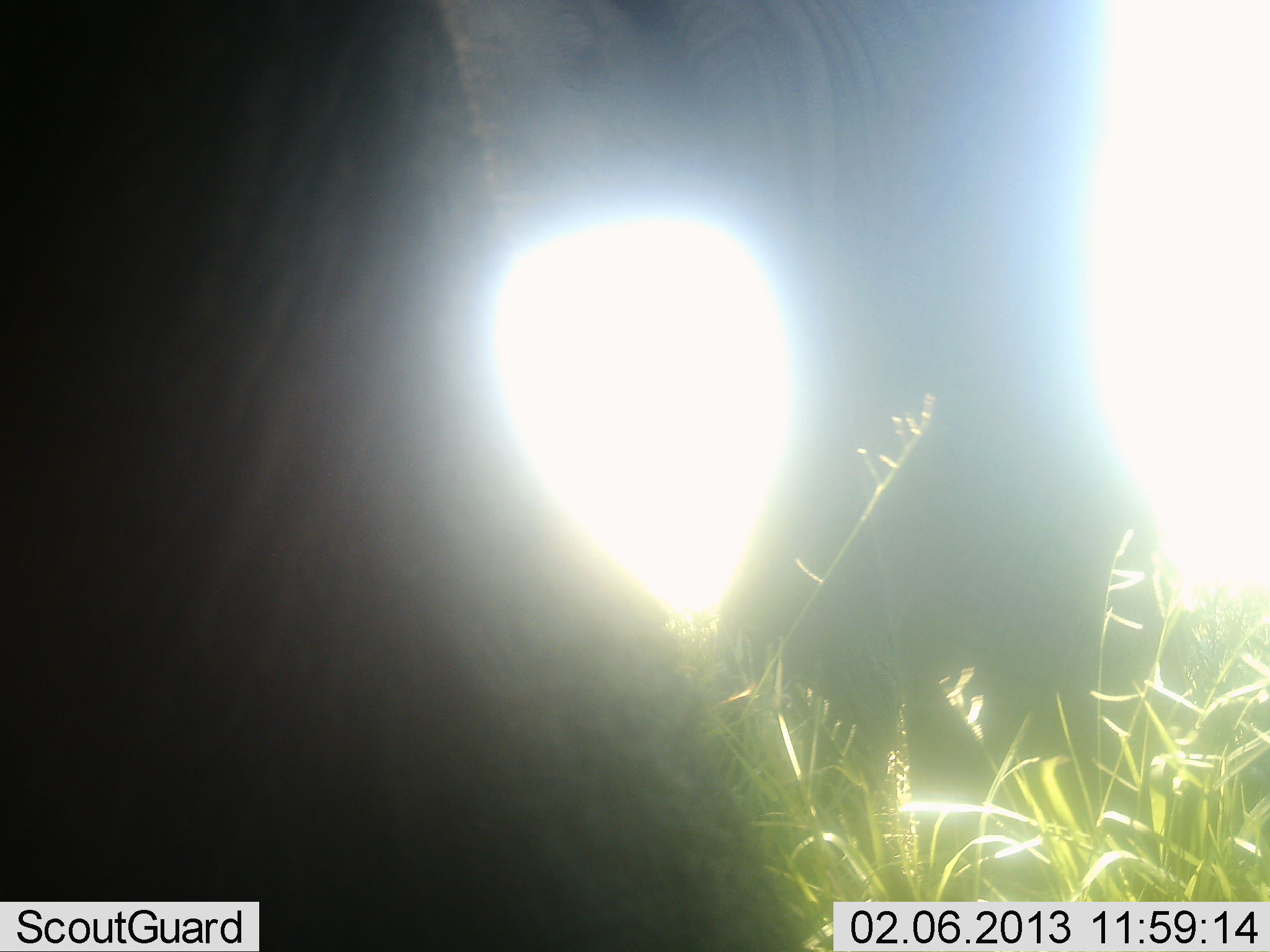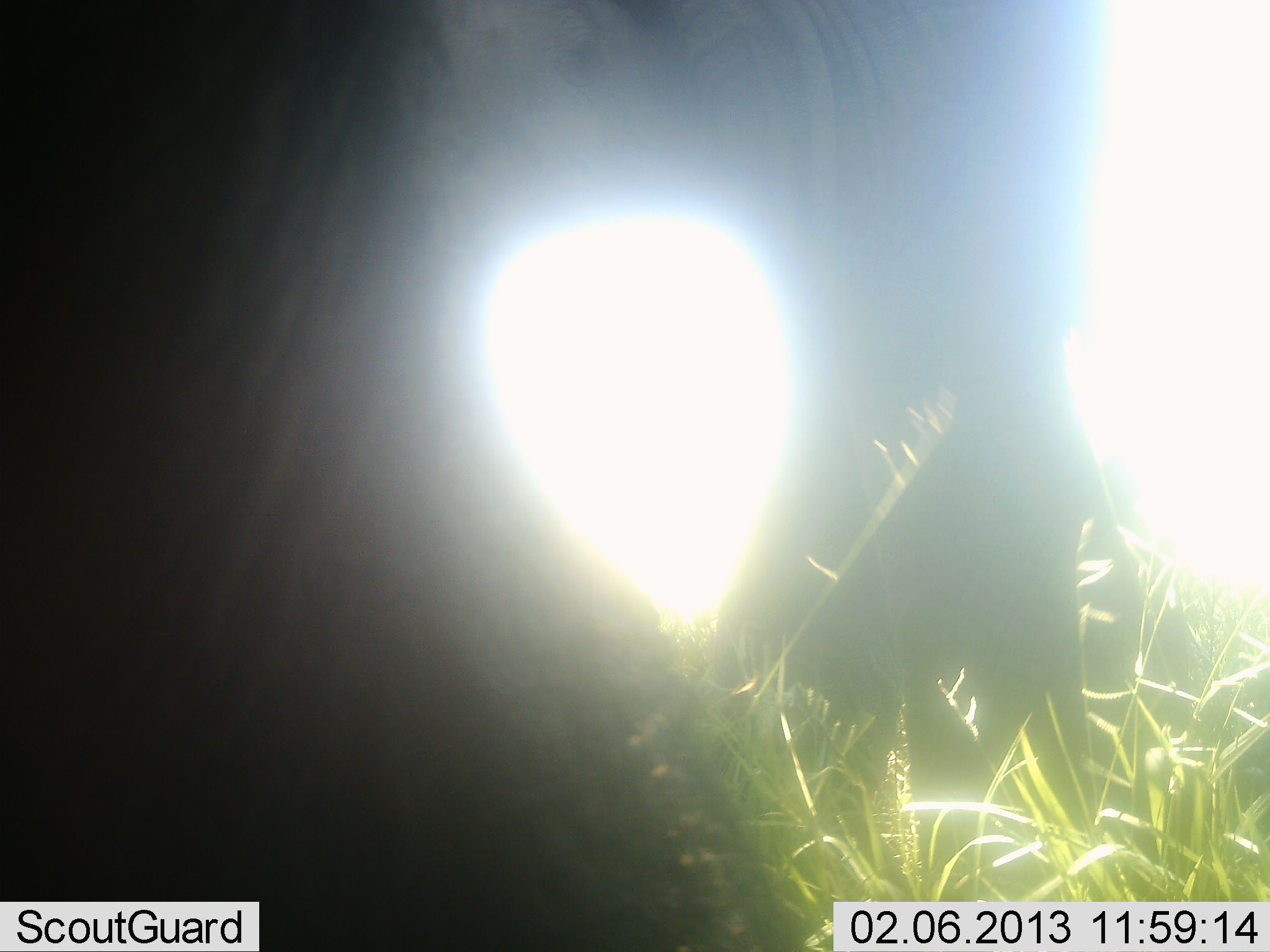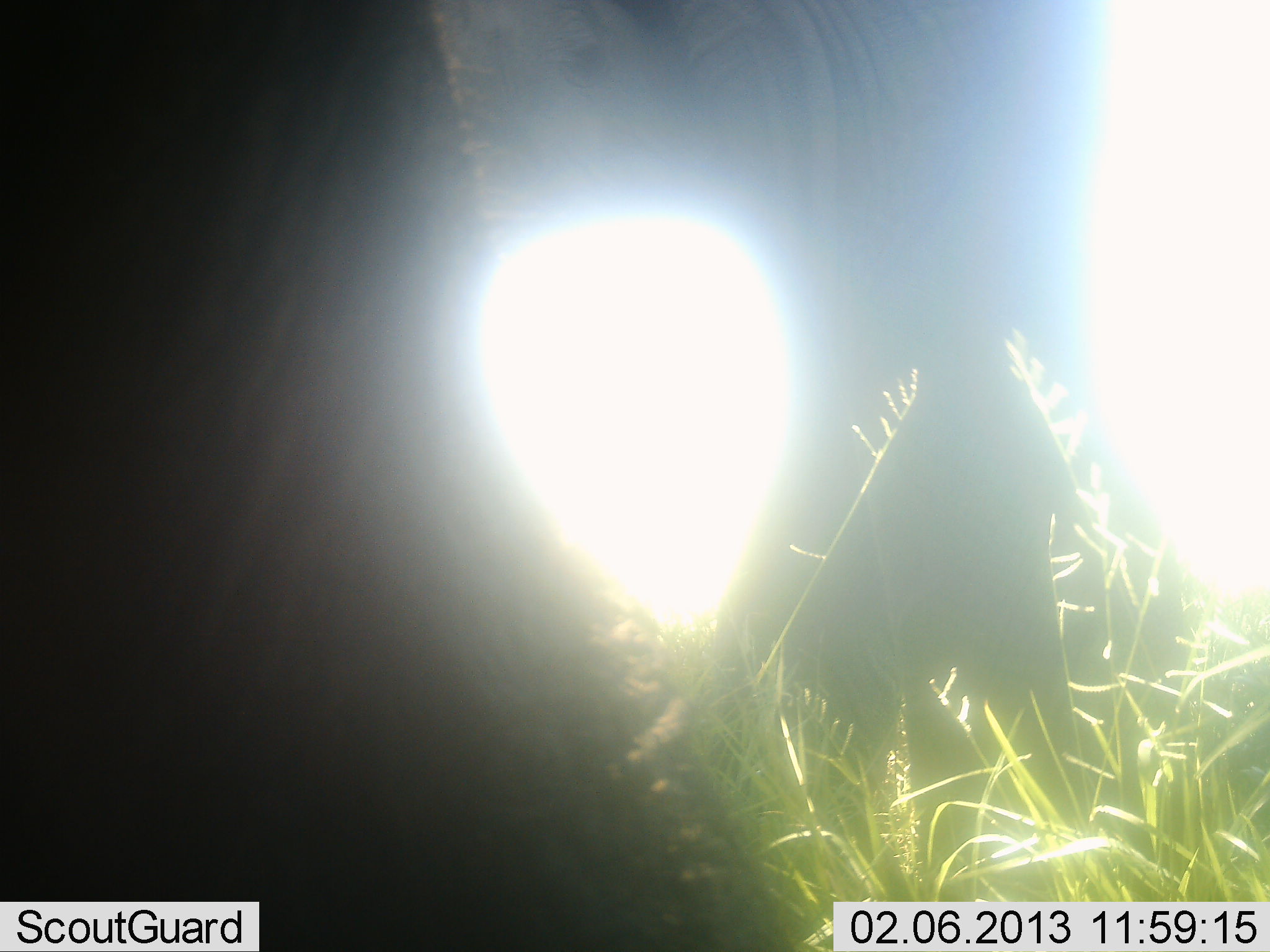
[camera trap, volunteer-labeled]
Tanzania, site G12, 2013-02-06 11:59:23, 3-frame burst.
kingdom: Animalia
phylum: Chordata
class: Mammalia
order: Proboscidea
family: Elephantidae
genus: Loxodonta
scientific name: Loxodonta africana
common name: african bush elephant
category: elephant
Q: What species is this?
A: Elephant (african bush elephant) (Loxodonta africana).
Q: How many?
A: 1.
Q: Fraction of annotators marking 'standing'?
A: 89%.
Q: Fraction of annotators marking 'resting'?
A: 11%.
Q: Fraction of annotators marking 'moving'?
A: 0%.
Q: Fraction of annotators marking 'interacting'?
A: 0%.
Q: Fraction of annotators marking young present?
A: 0%.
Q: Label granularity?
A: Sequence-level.